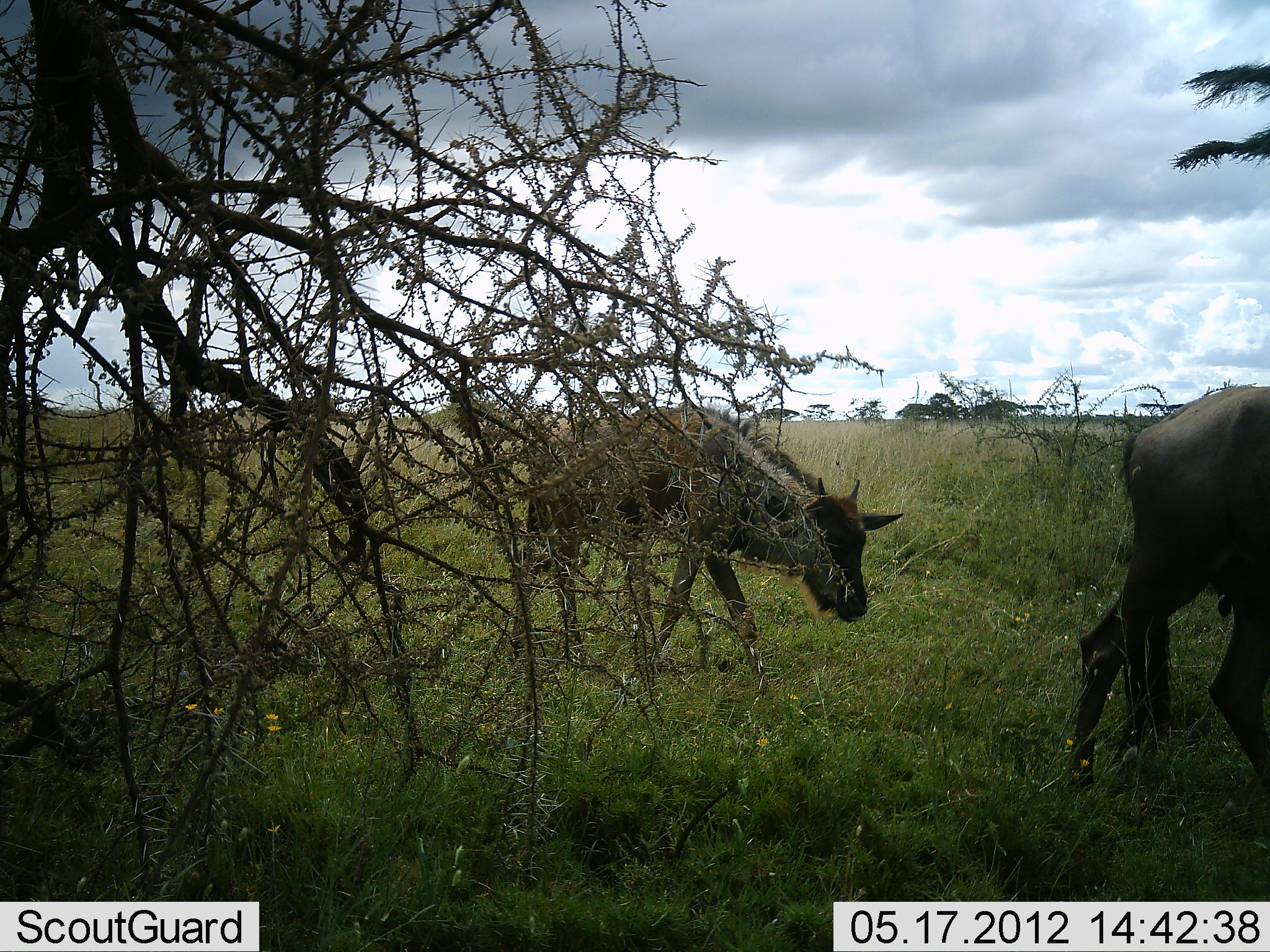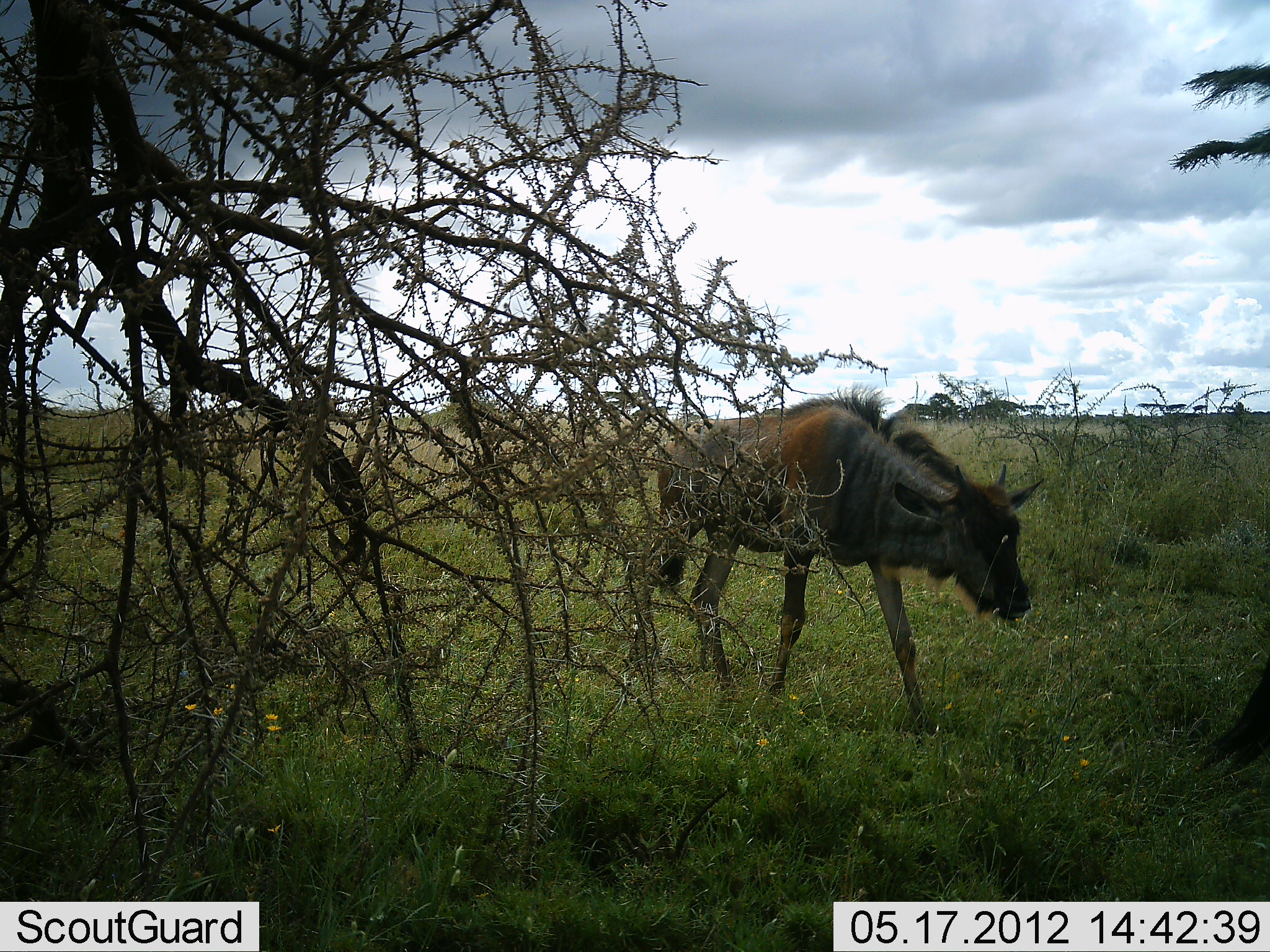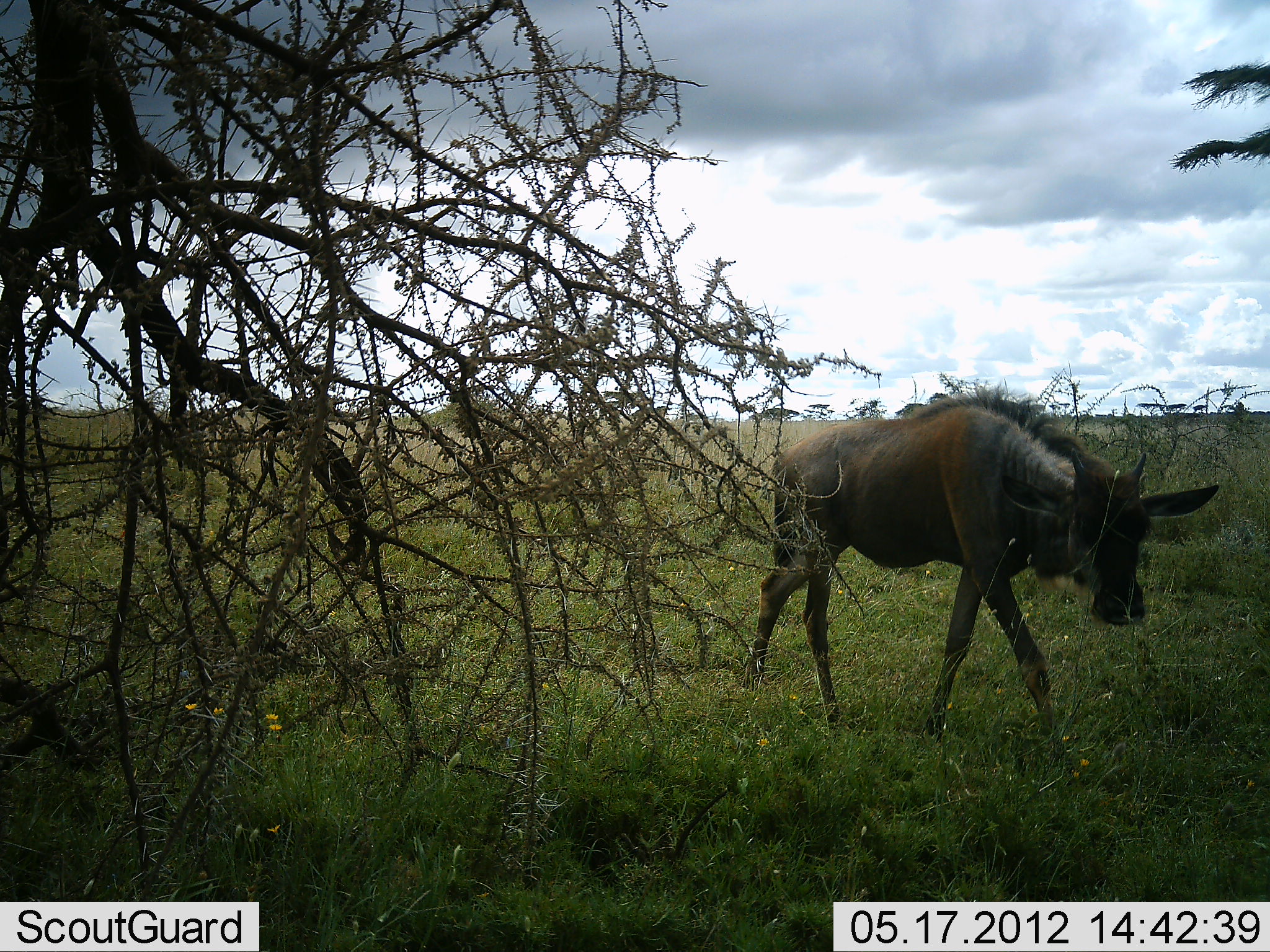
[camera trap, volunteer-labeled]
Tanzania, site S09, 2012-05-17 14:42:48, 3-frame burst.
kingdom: Animalia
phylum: Chordata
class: Mammalia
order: Artiodactyla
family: Bovidae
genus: Connochaetes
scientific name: Connochaetes taurinus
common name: blue wildebeest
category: wildebeest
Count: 2.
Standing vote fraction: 0%.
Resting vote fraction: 0%.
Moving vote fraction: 100%.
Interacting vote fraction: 0%.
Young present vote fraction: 30%.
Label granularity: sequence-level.